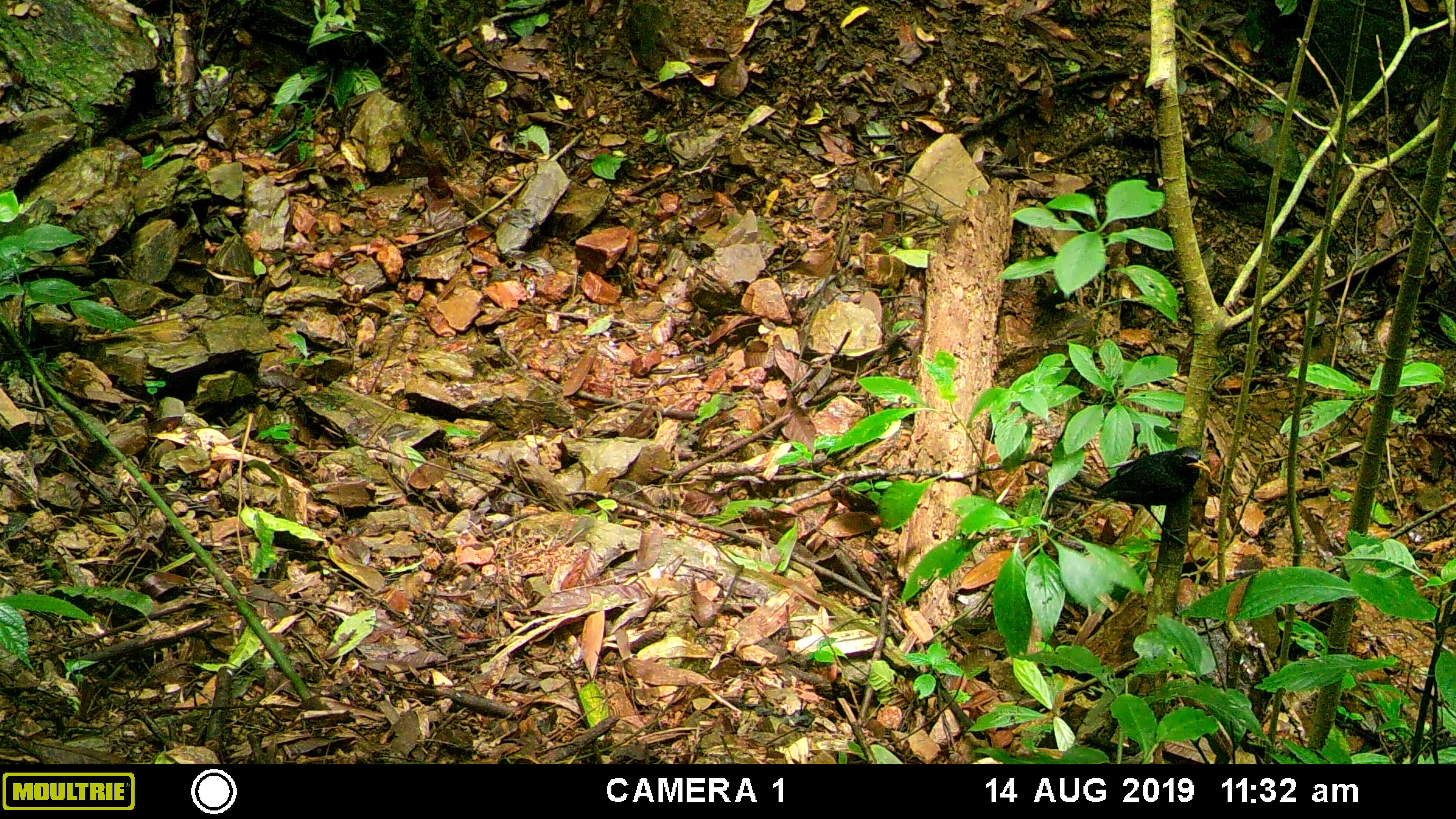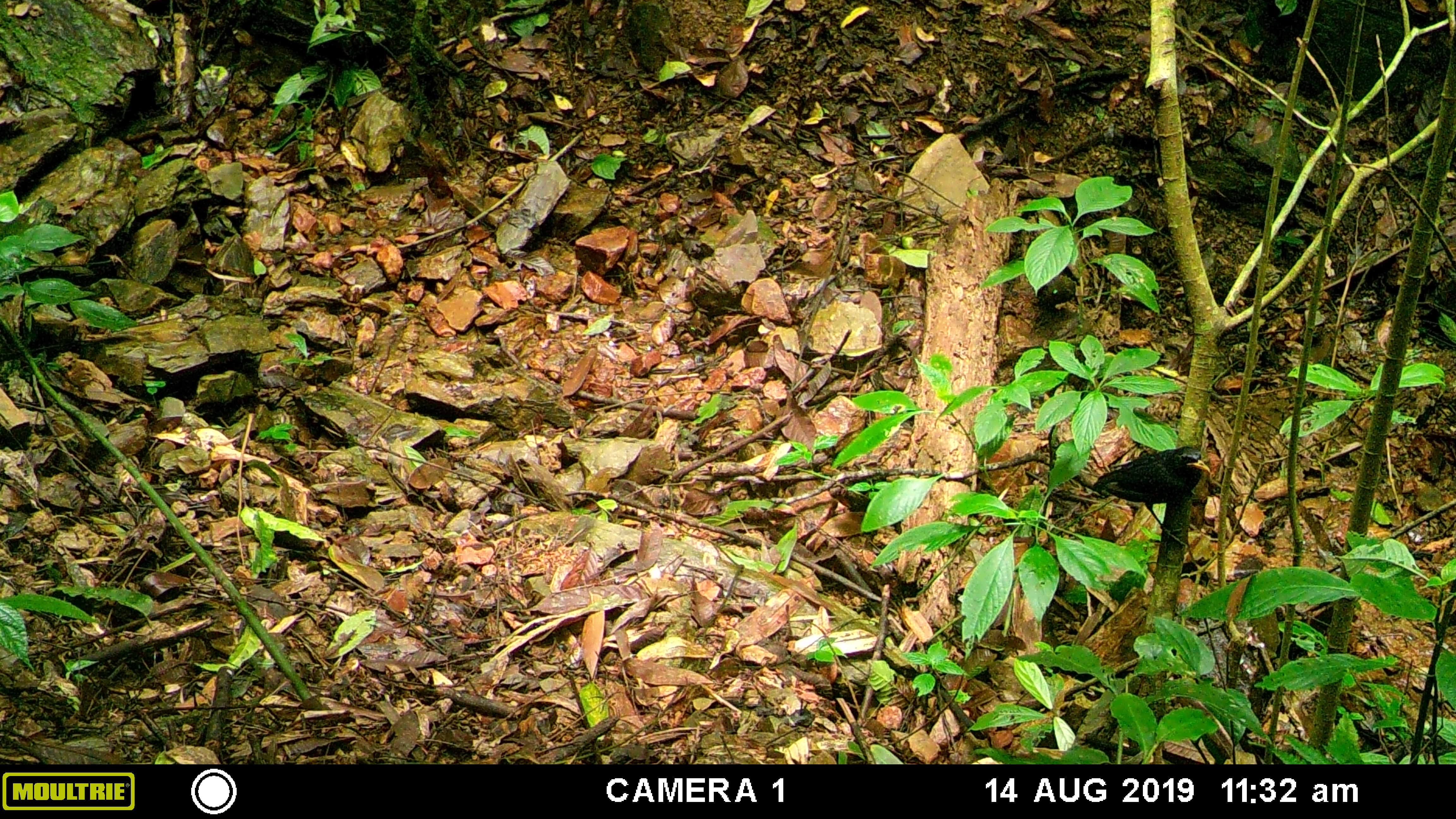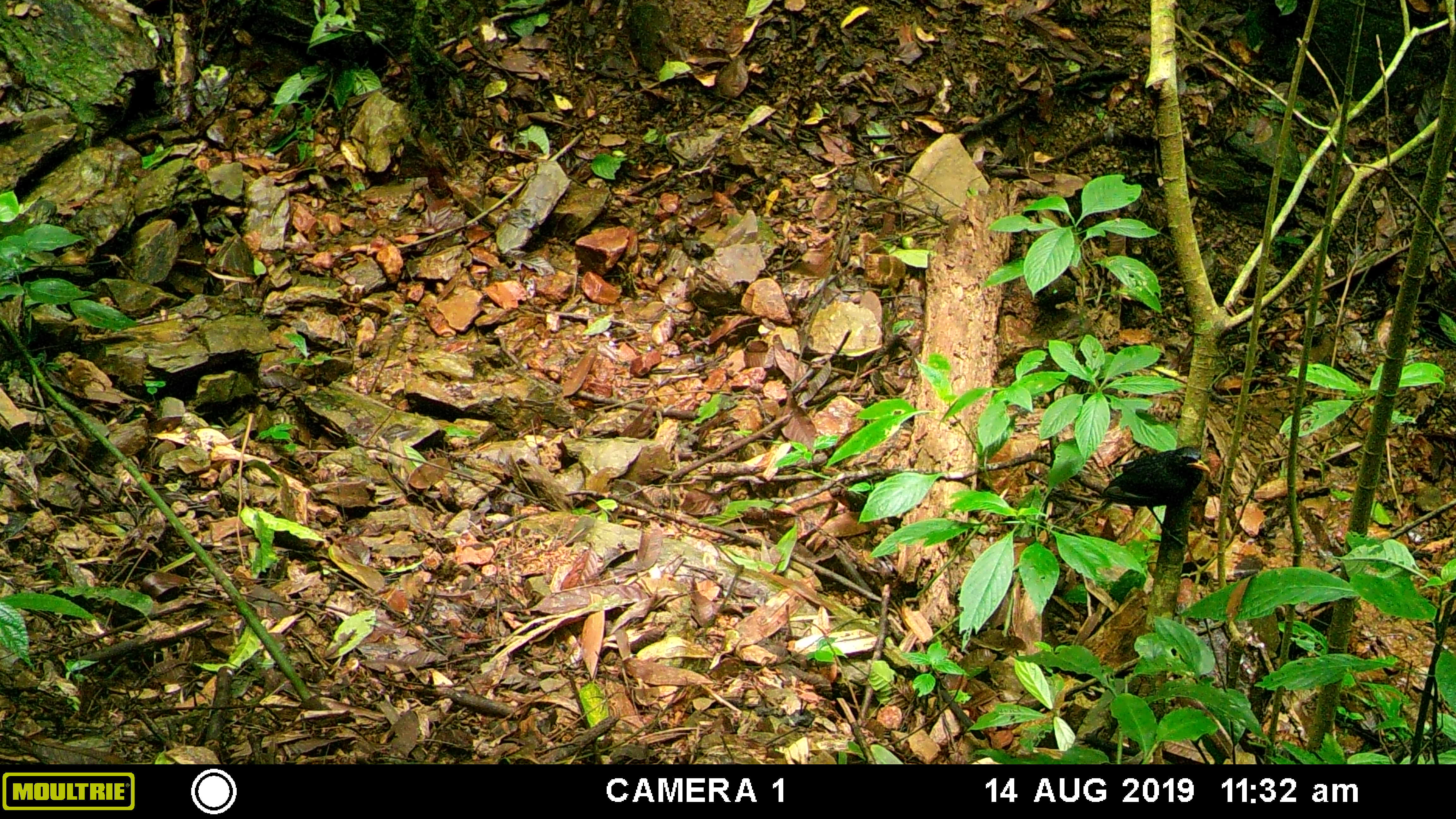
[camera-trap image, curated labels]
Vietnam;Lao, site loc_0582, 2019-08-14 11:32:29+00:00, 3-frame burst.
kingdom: Animalia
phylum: Chordata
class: Aves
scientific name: Aves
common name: bird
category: unidentified bird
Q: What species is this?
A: Unidentified bird (bird) (Aves).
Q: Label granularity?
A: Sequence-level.